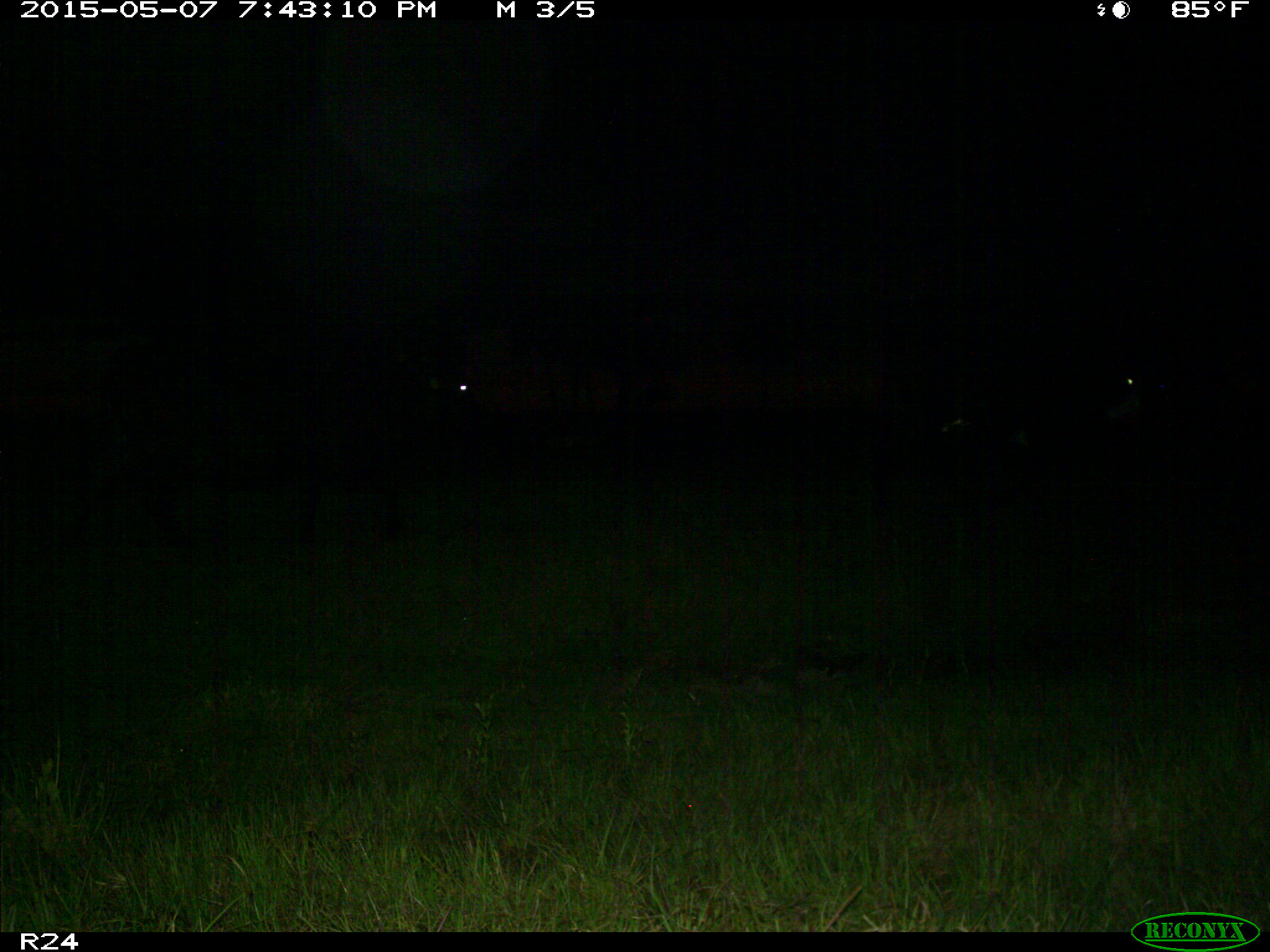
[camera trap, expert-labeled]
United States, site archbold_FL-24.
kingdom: Animalia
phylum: Chordata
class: Mammalia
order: Artiodactyla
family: Bovidae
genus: Bos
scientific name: Bos taurus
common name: domestic cow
Bos taurus (domestic cow).